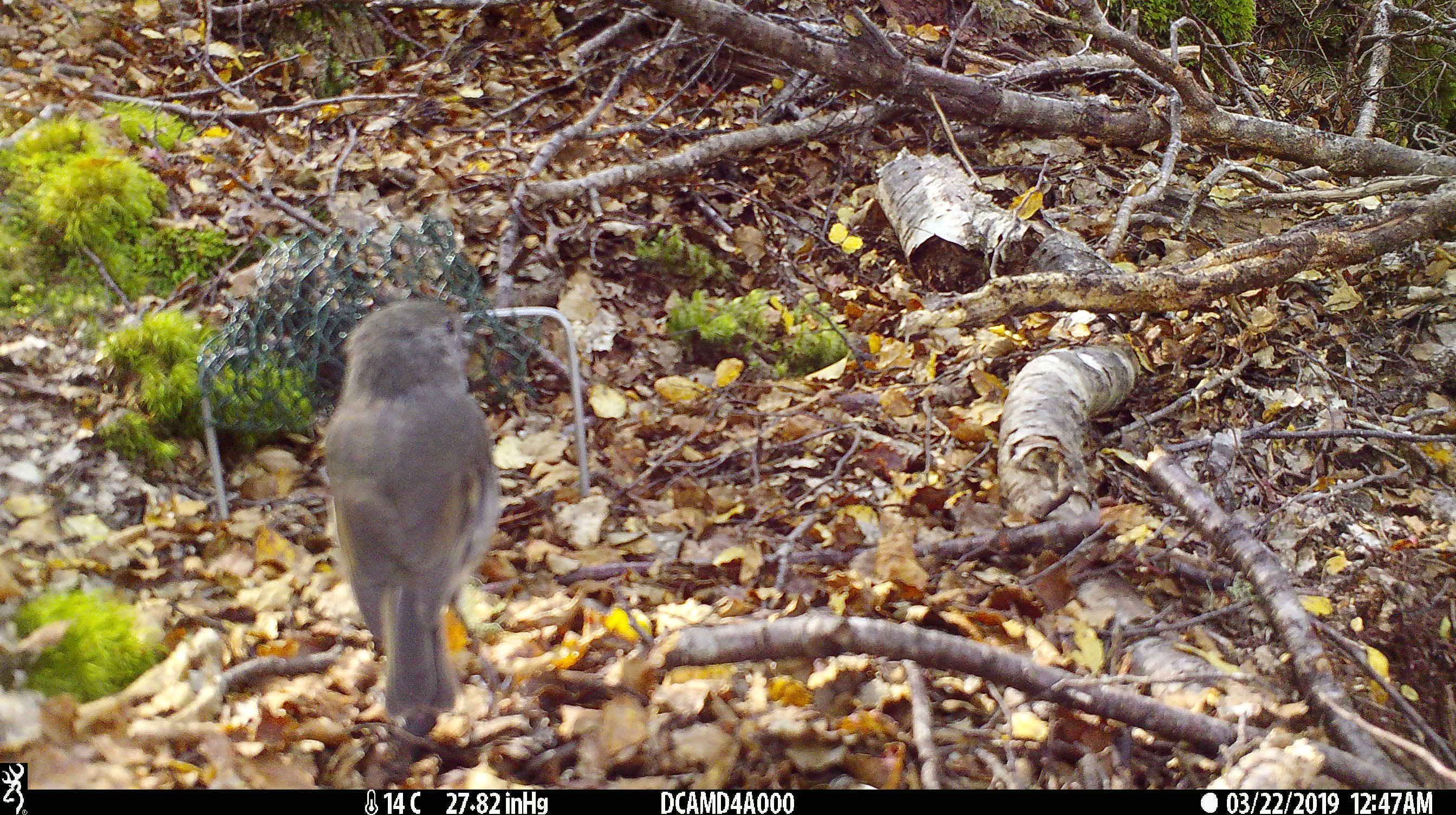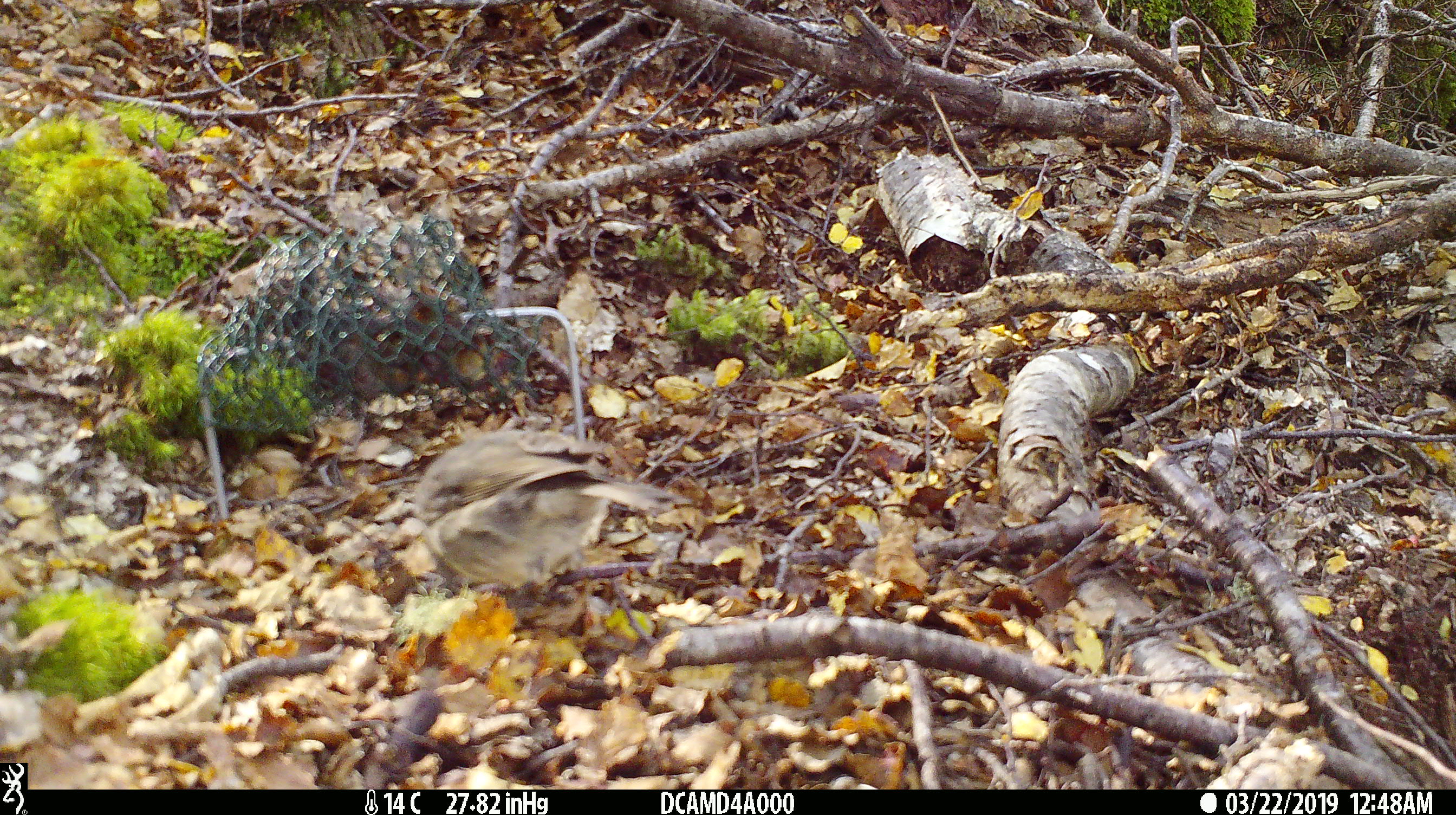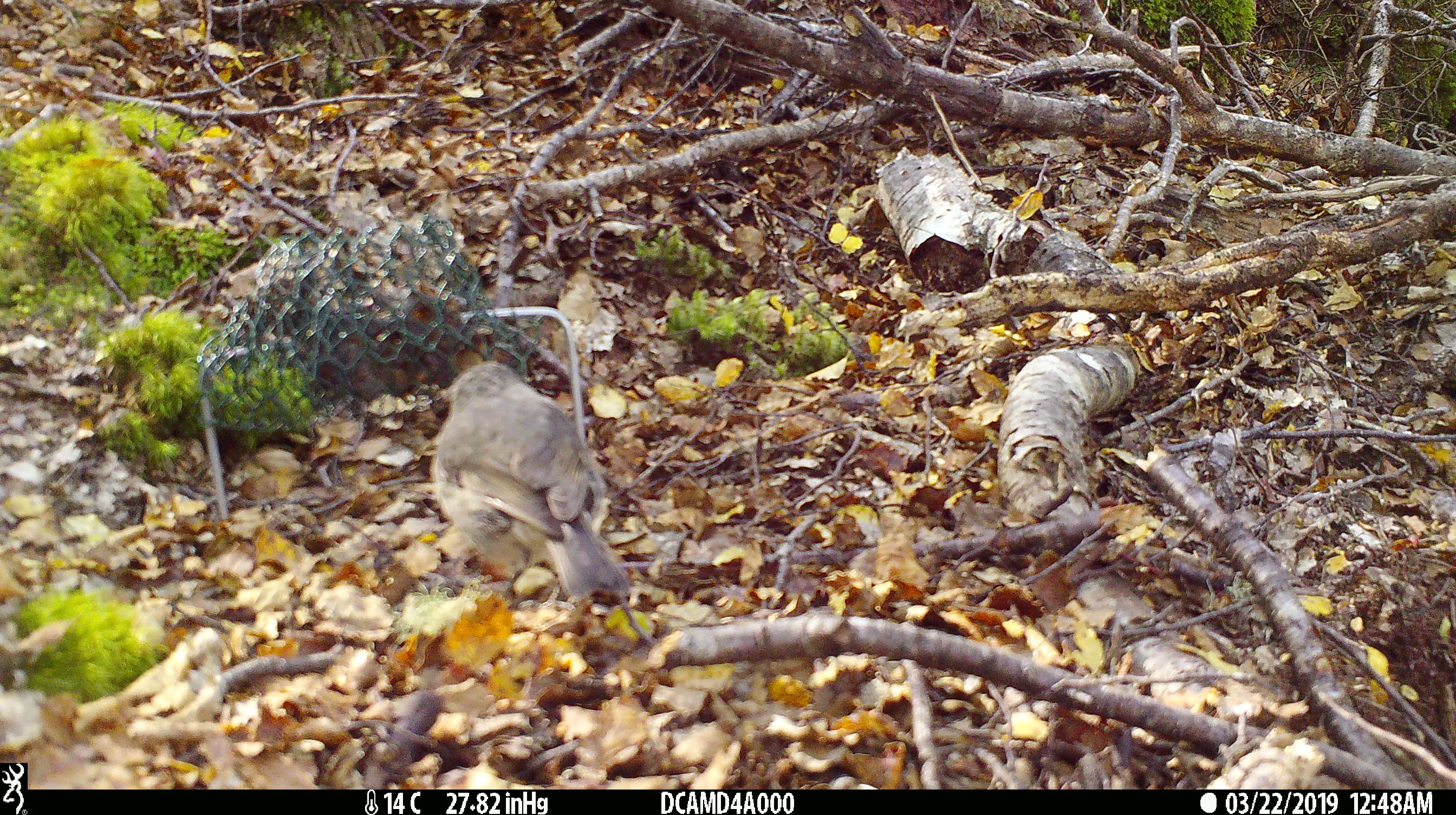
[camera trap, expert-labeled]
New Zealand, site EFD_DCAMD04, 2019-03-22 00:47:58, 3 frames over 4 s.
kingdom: Animalia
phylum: Chordata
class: Aves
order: Passeriformes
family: Petroicidae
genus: Petroica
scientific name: Petroica australis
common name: new zealand robin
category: robin